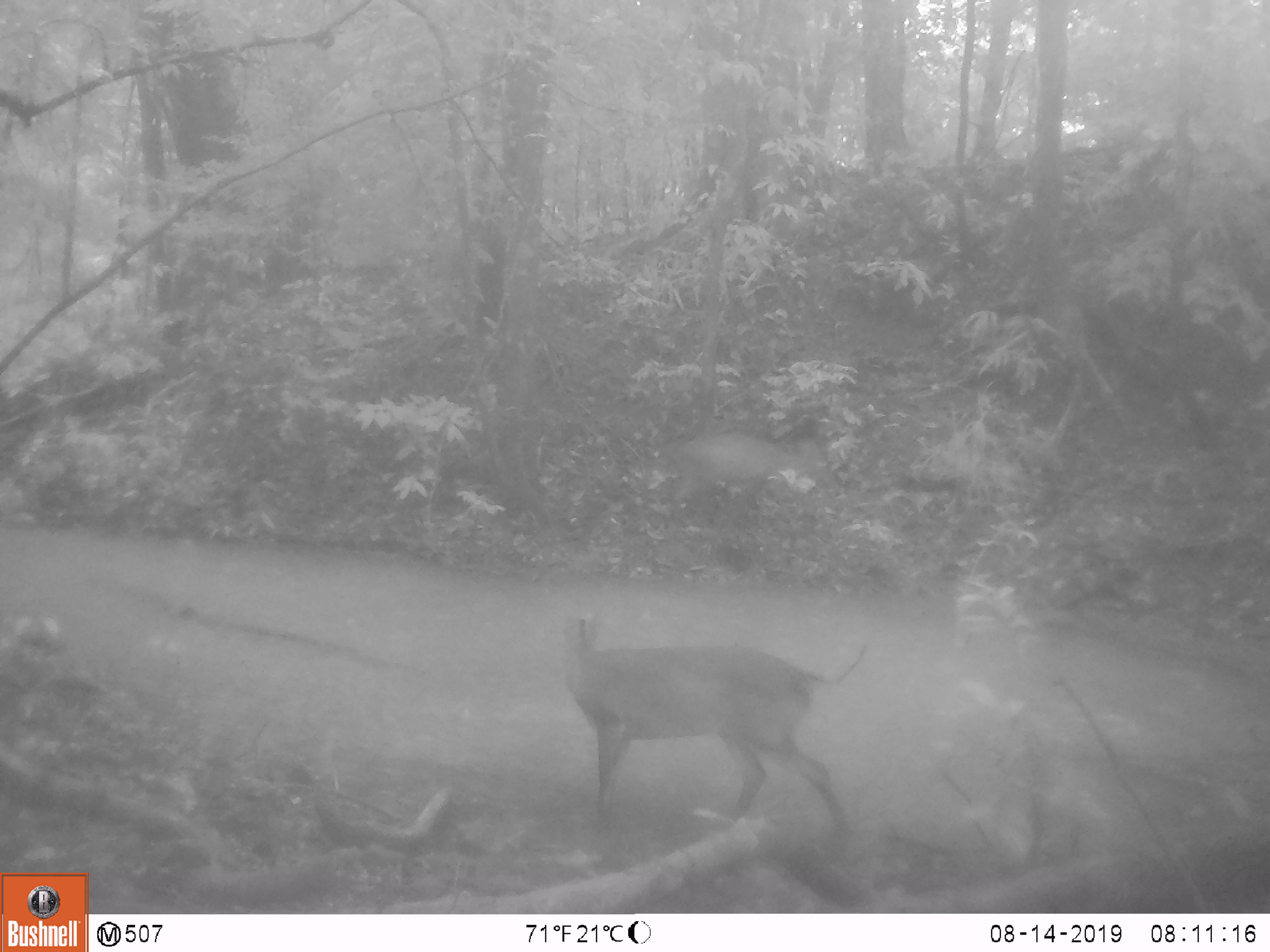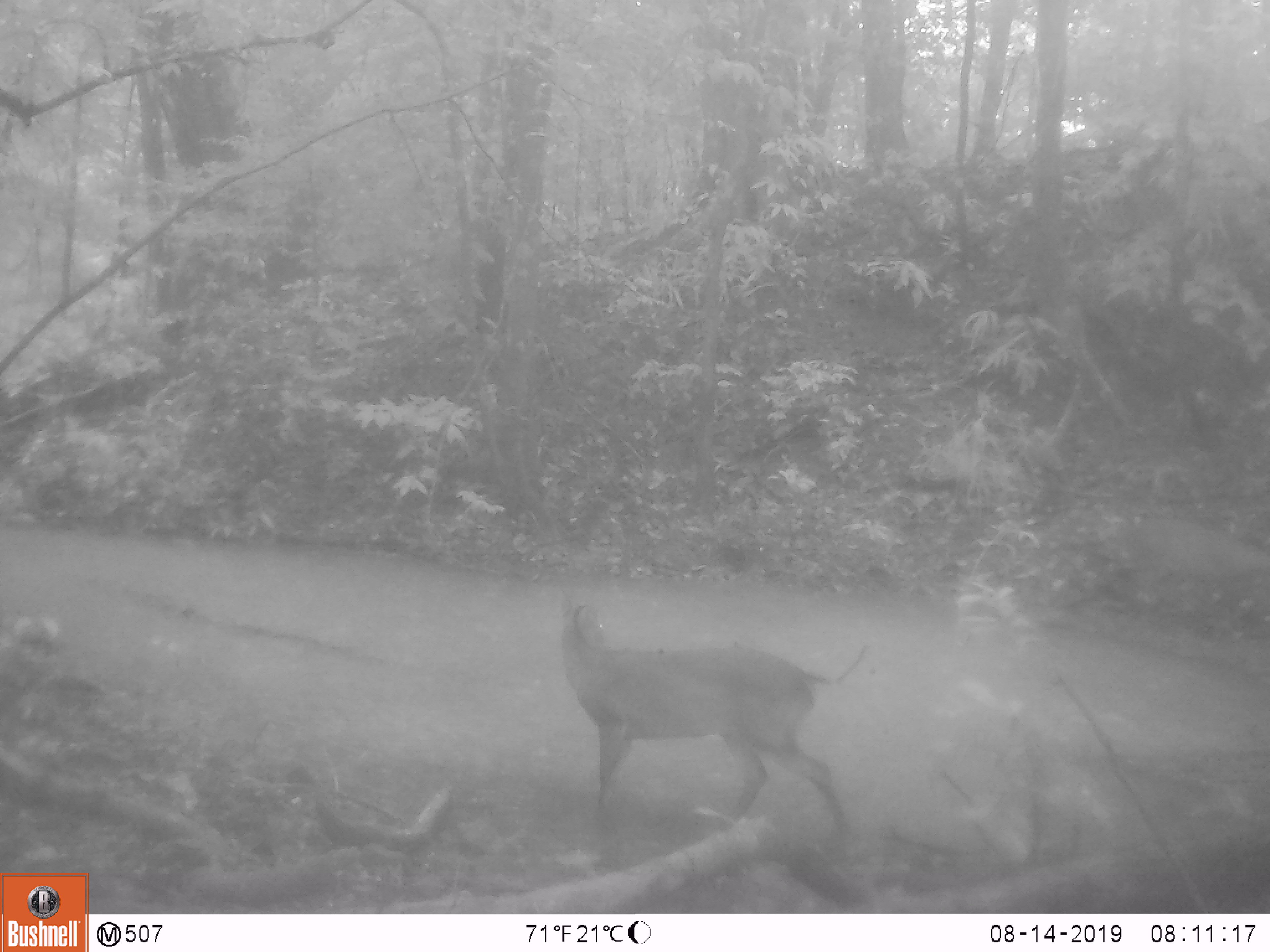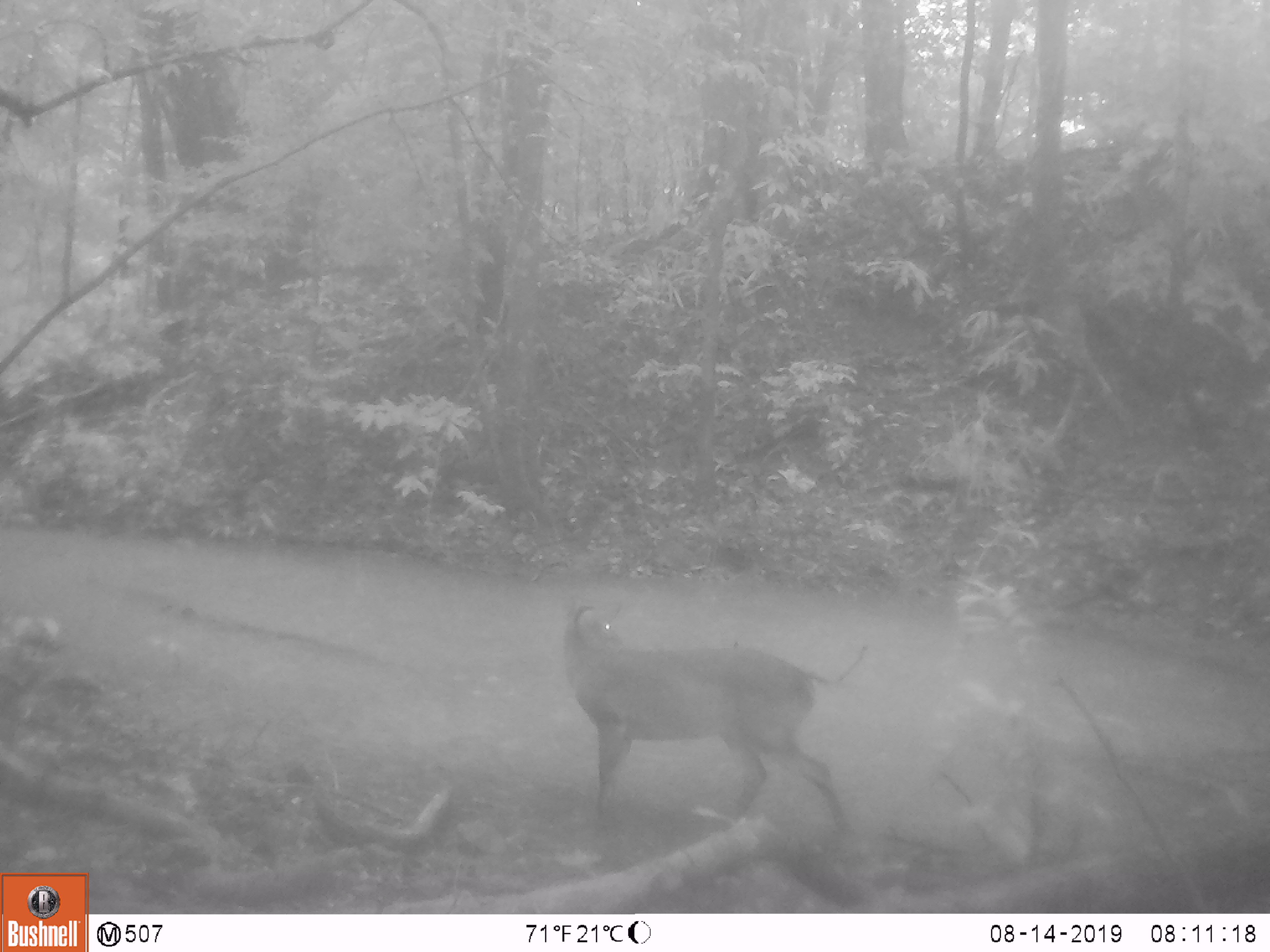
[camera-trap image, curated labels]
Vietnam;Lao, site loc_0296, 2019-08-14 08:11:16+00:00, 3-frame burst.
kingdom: Animalia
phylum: Chordata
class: Mammalia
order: Artiodactyla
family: Cervidae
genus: Muntiacus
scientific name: Muntiacus vuquangensis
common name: large-antlered muntjac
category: large antlered muntjac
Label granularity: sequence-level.